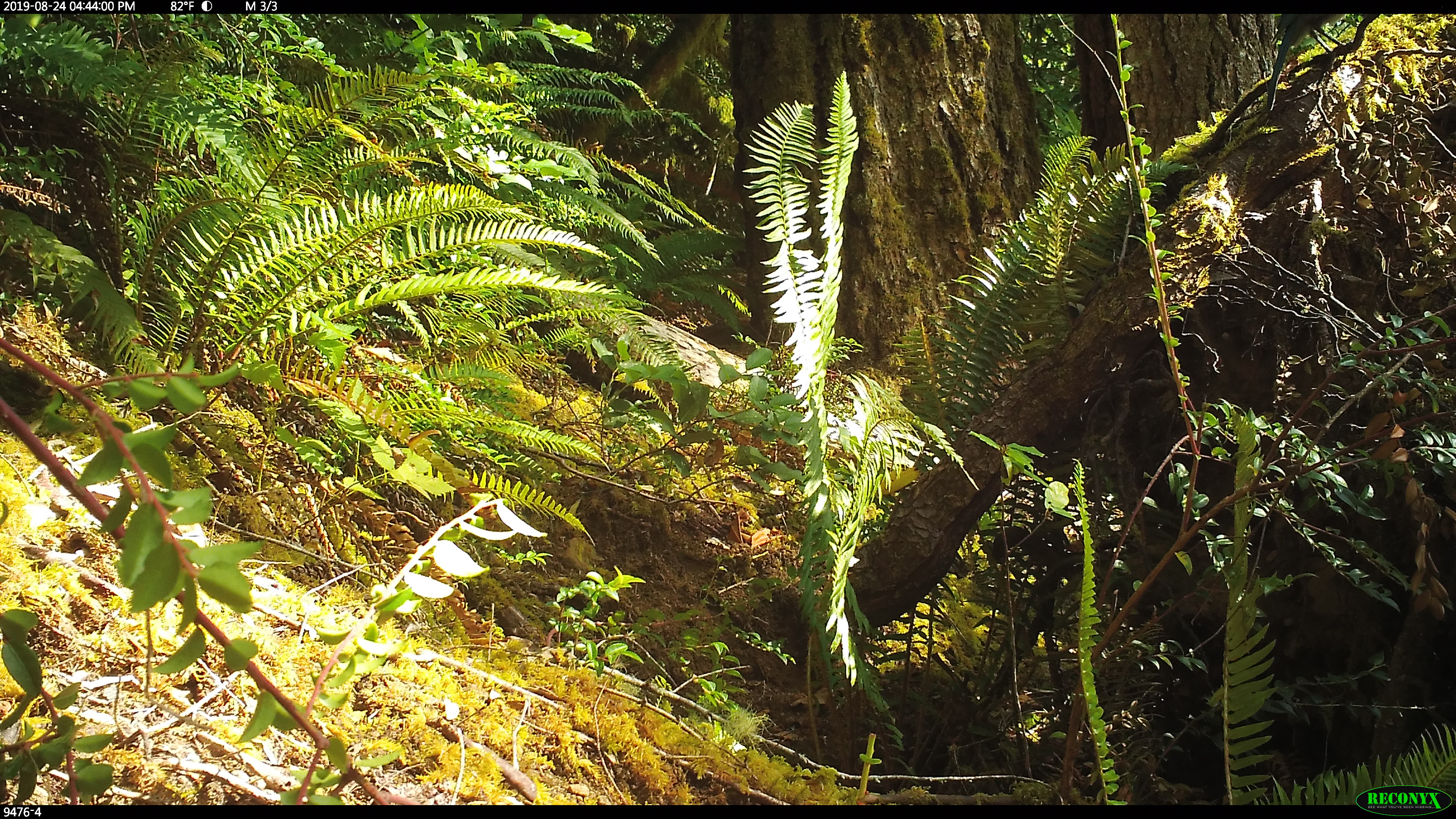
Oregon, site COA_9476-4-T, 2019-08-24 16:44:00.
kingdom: Animalia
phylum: Chordata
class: Aves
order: Passeriformes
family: Corvidae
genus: Cyanocitta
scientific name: Cyanocitta stelleri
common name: steller's jay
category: stellers jay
Stellers jay (steller's jay) (Cyanocitta stelleri).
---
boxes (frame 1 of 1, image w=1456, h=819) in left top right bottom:
stellers jay: 1263 13 1356 111